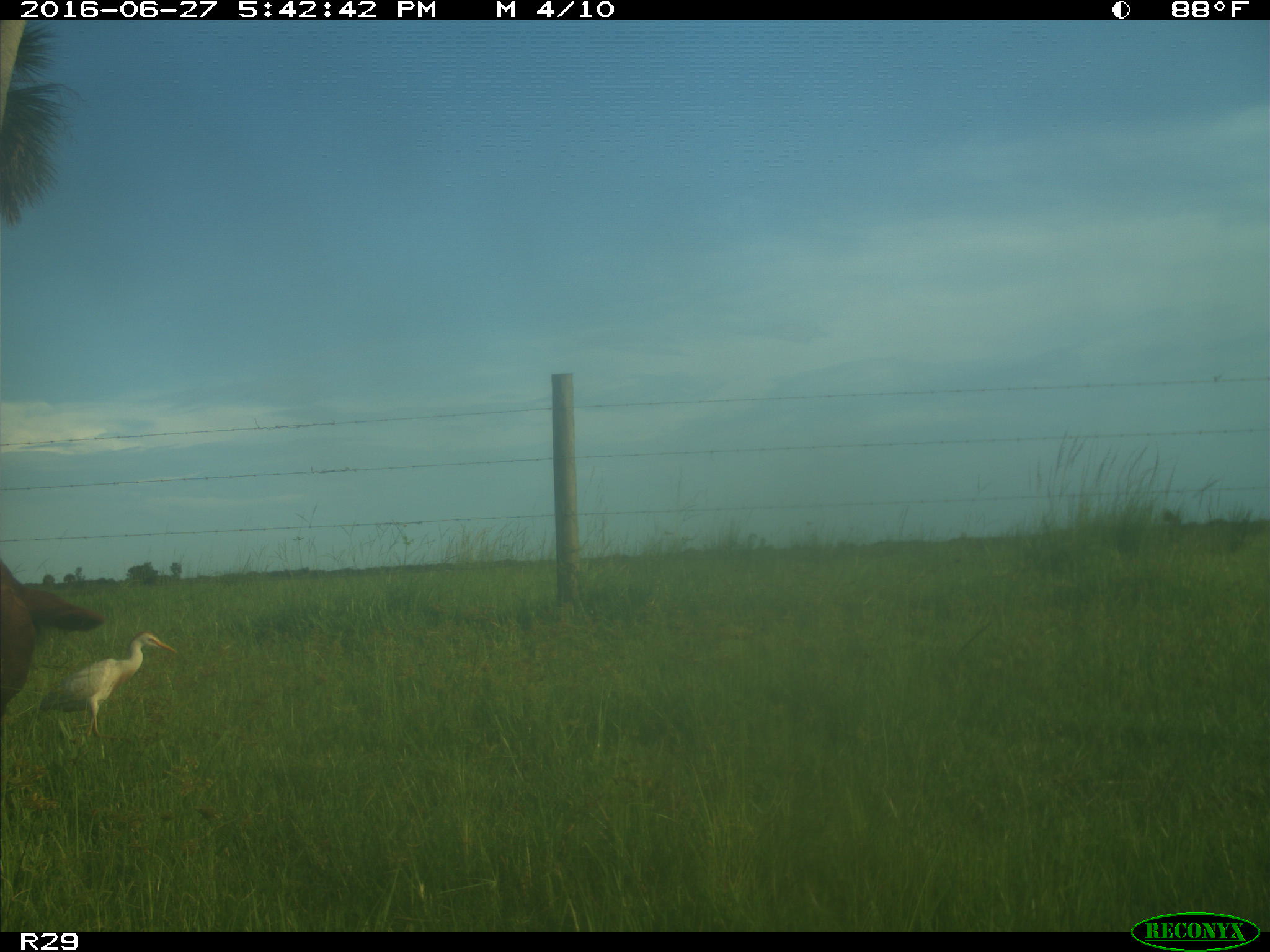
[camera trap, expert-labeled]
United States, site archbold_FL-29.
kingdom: Animalia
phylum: Chordata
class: Mammalia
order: Artiodactyla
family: Bovidae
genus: Bos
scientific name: Bos taurus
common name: domestic cow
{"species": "Bos taurus (domestic cow)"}